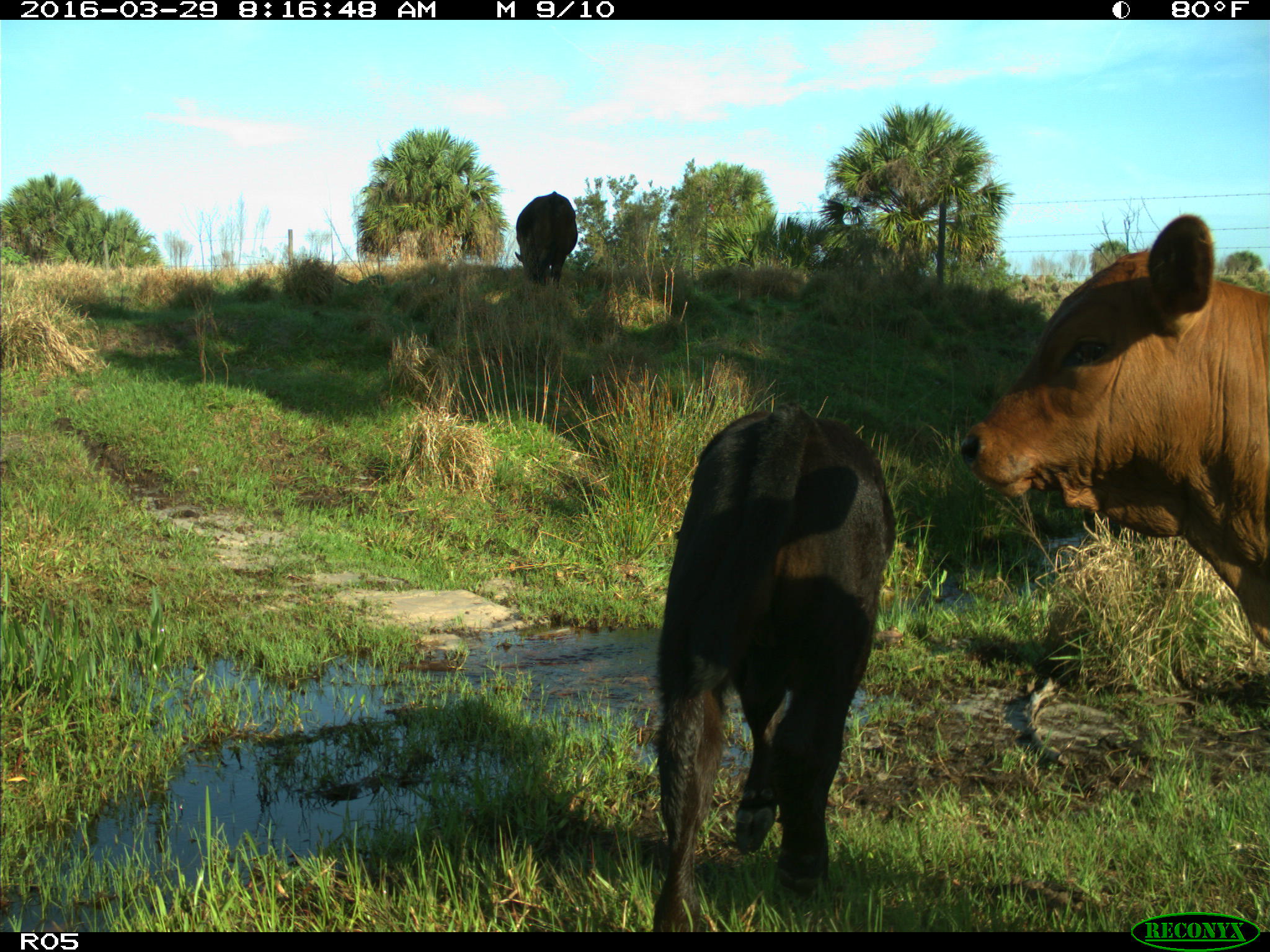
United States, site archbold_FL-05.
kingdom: Animalia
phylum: Chordata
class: Mammalia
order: Artiodactyla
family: Bovidae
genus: Bos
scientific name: Bos taurus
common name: domestic cow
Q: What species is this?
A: Bos taurus (domestic cow).